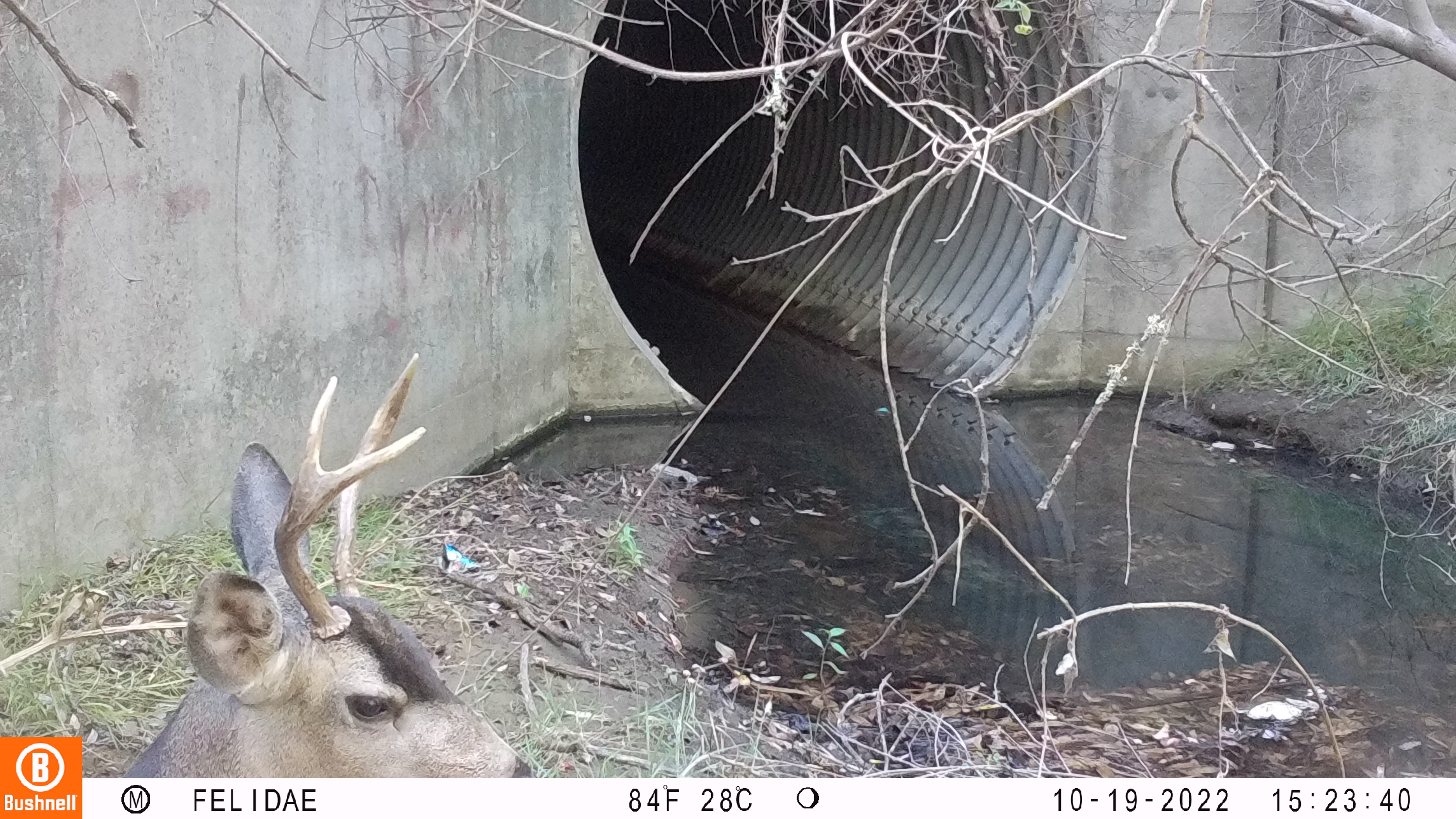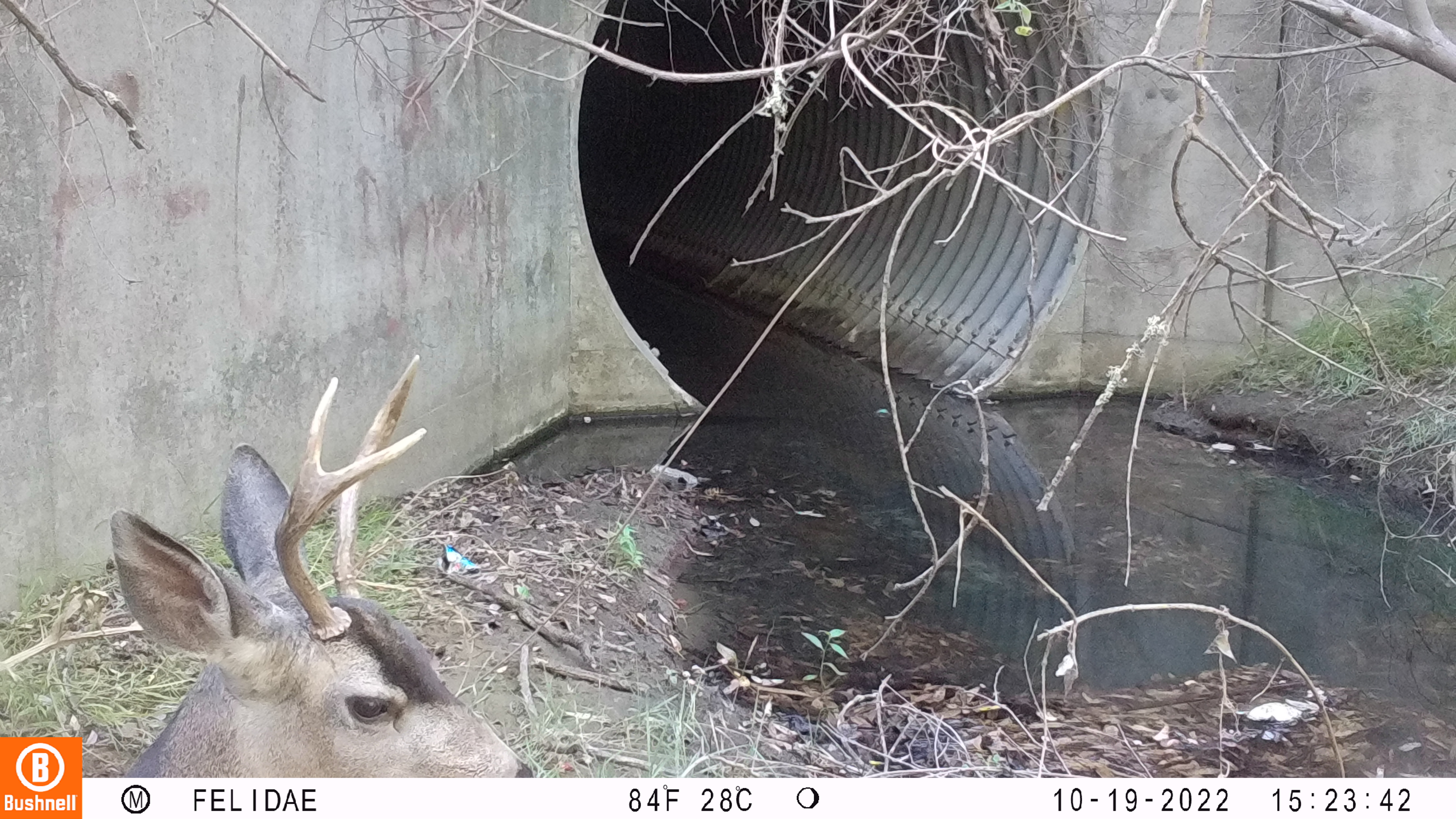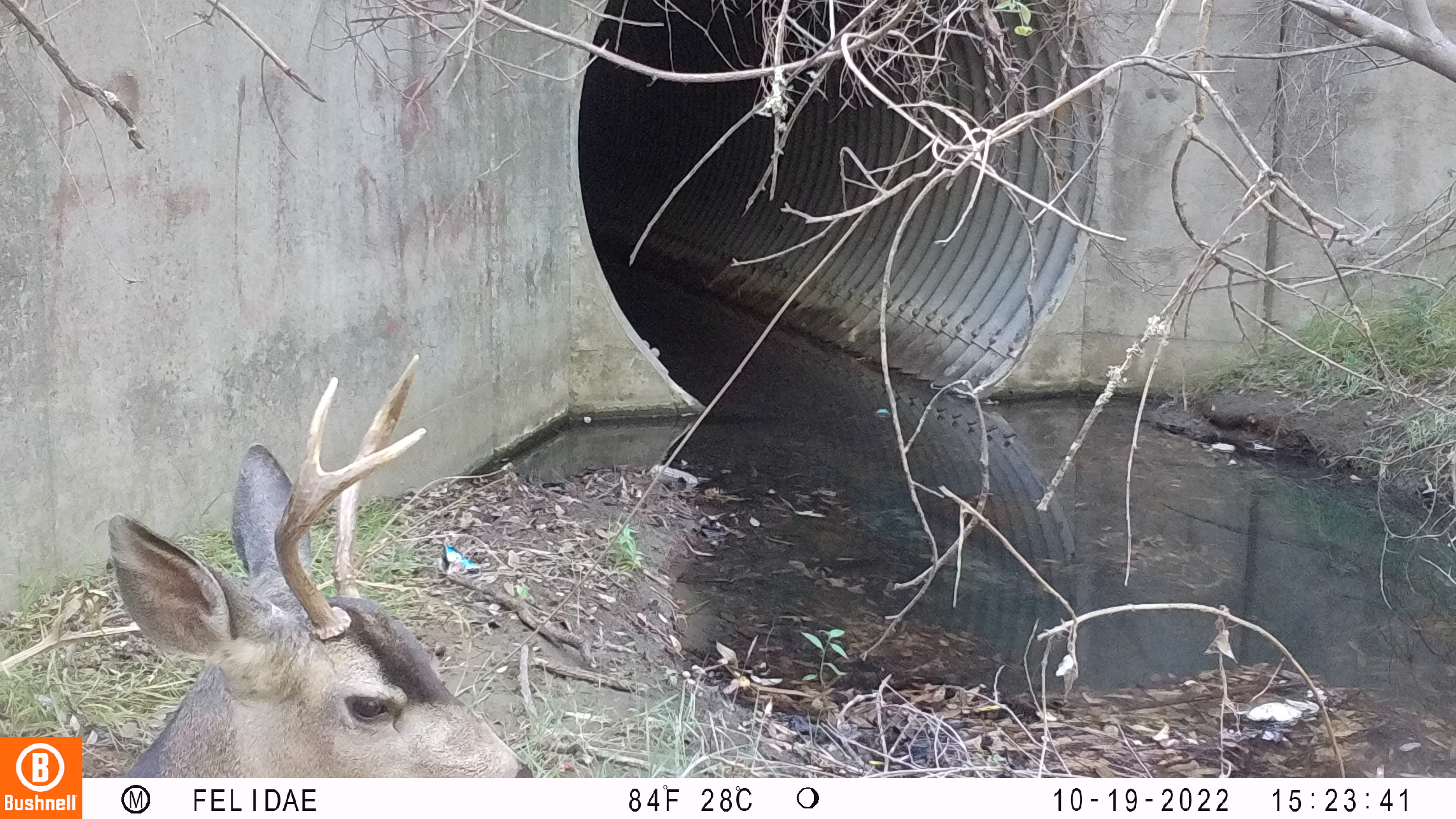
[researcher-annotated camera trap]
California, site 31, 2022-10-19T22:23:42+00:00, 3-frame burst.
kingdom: Animalia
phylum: Chordata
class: Mammalia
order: Artiodactyla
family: Cervidae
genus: Odocoileus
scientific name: Odocoileus hemionus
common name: mule deer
Mule deer (Odocoileus hemionus).